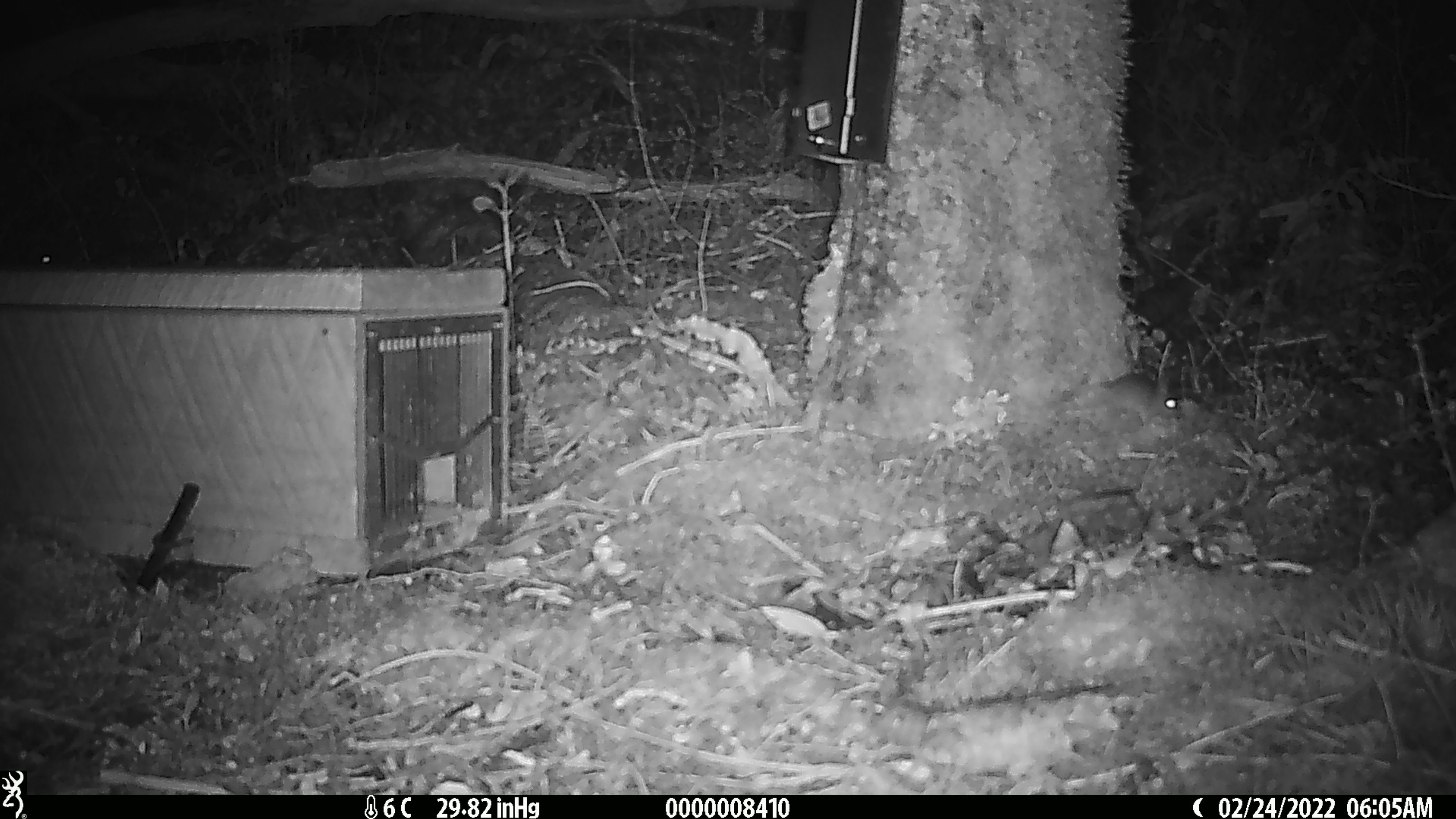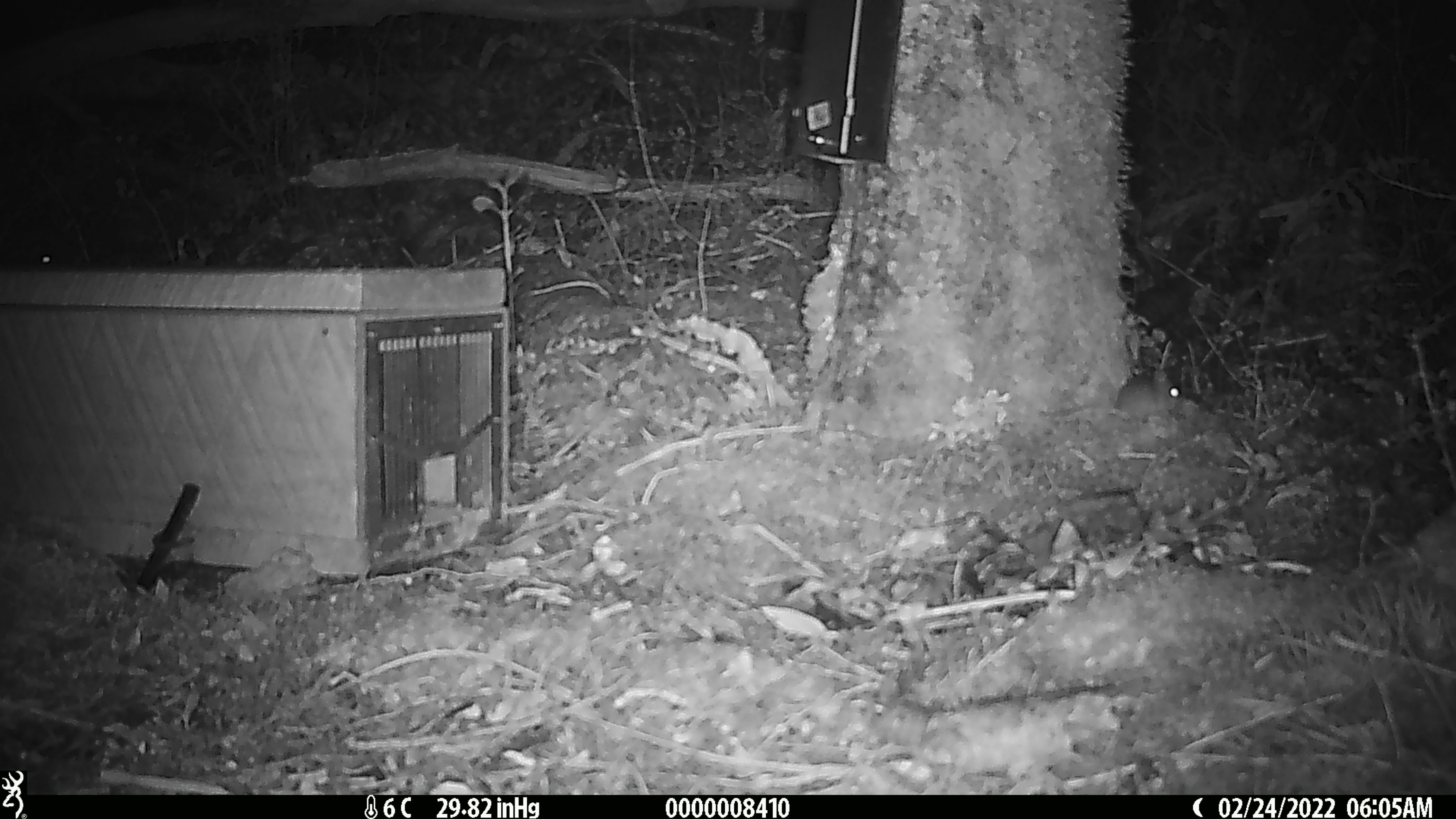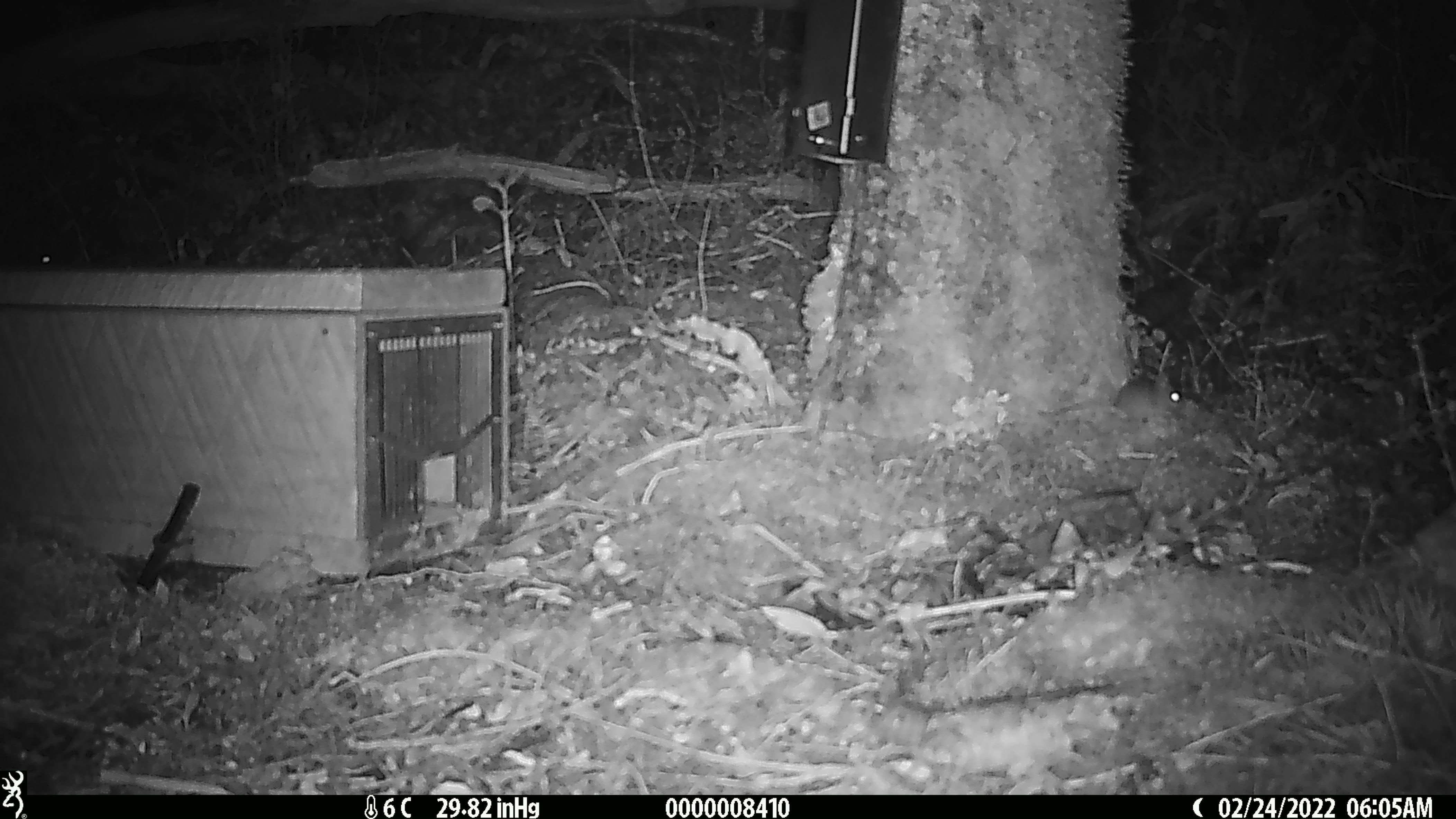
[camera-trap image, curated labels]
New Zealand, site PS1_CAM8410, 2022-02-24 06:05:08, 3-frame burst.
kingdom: Animalia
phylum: Chordata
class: Mammalia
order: Rodentia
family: Muridae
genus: Mus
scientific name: Mus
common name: mouse